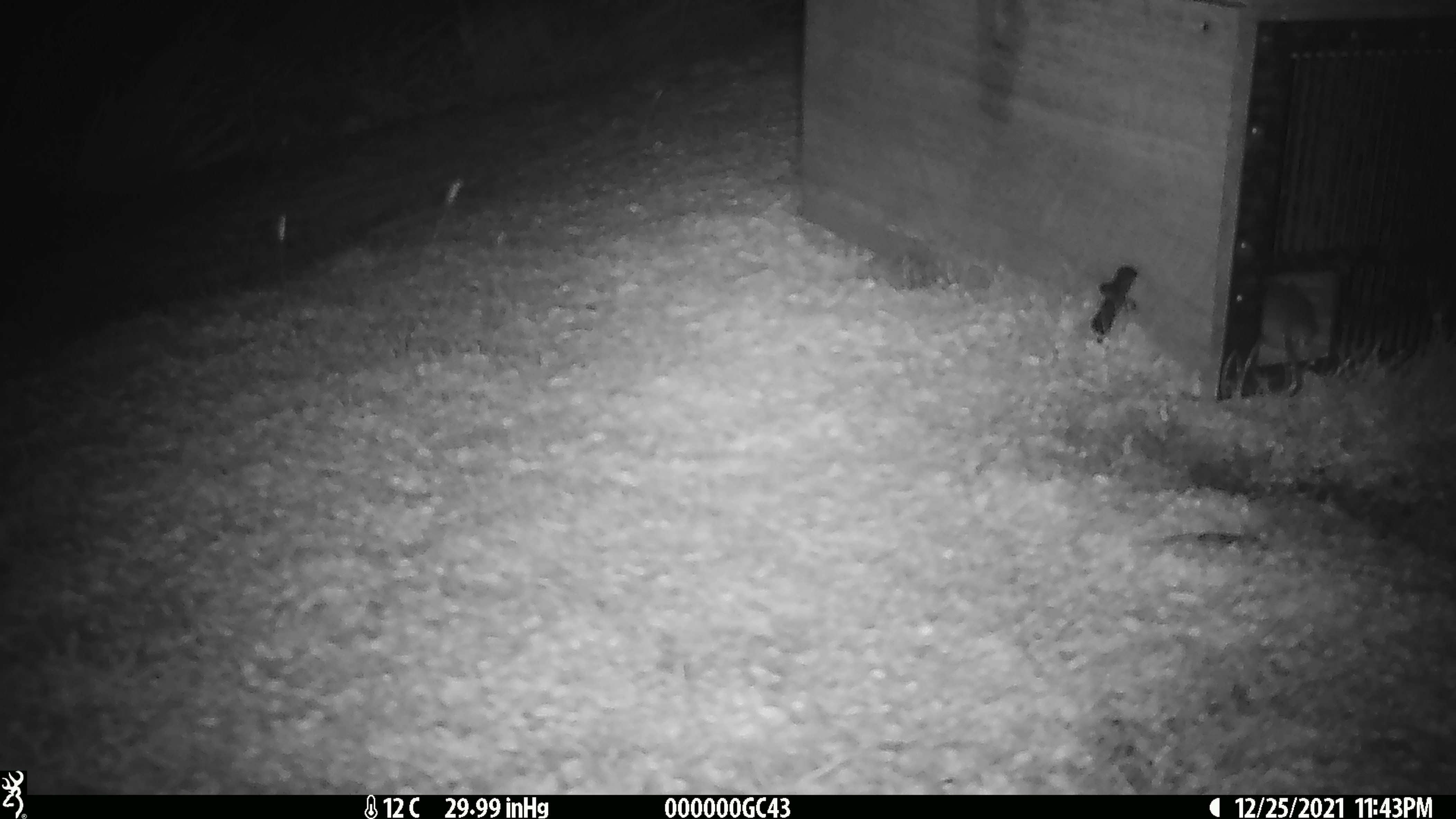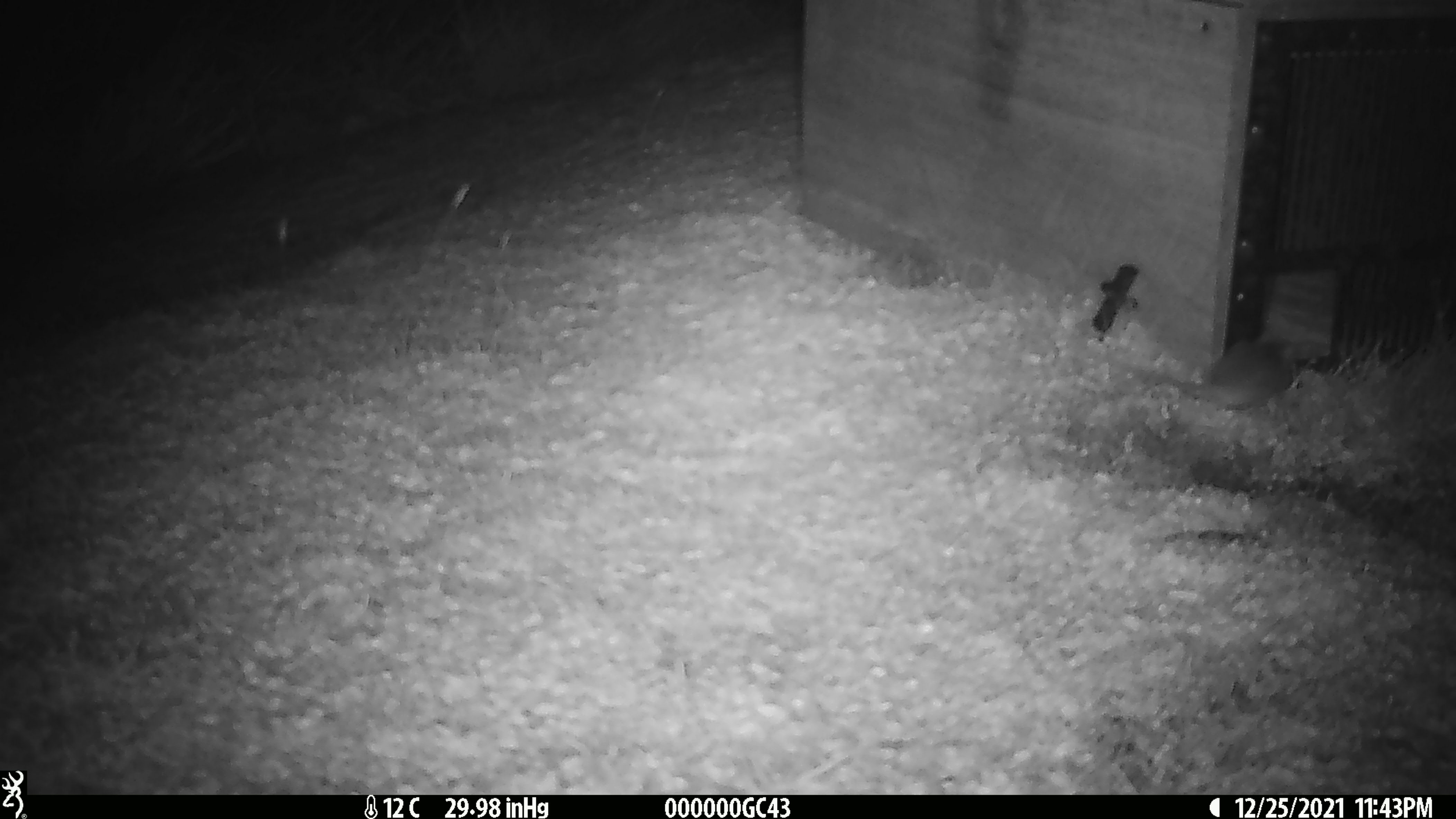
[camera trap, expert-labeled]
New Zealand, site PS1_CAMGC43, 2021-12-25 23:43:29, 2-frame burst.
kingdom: Animalia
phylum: Chordata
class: Mammalia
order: Rodentia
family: Muridae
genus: Mus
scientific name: Mus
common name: mouse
Mouse (Mus).